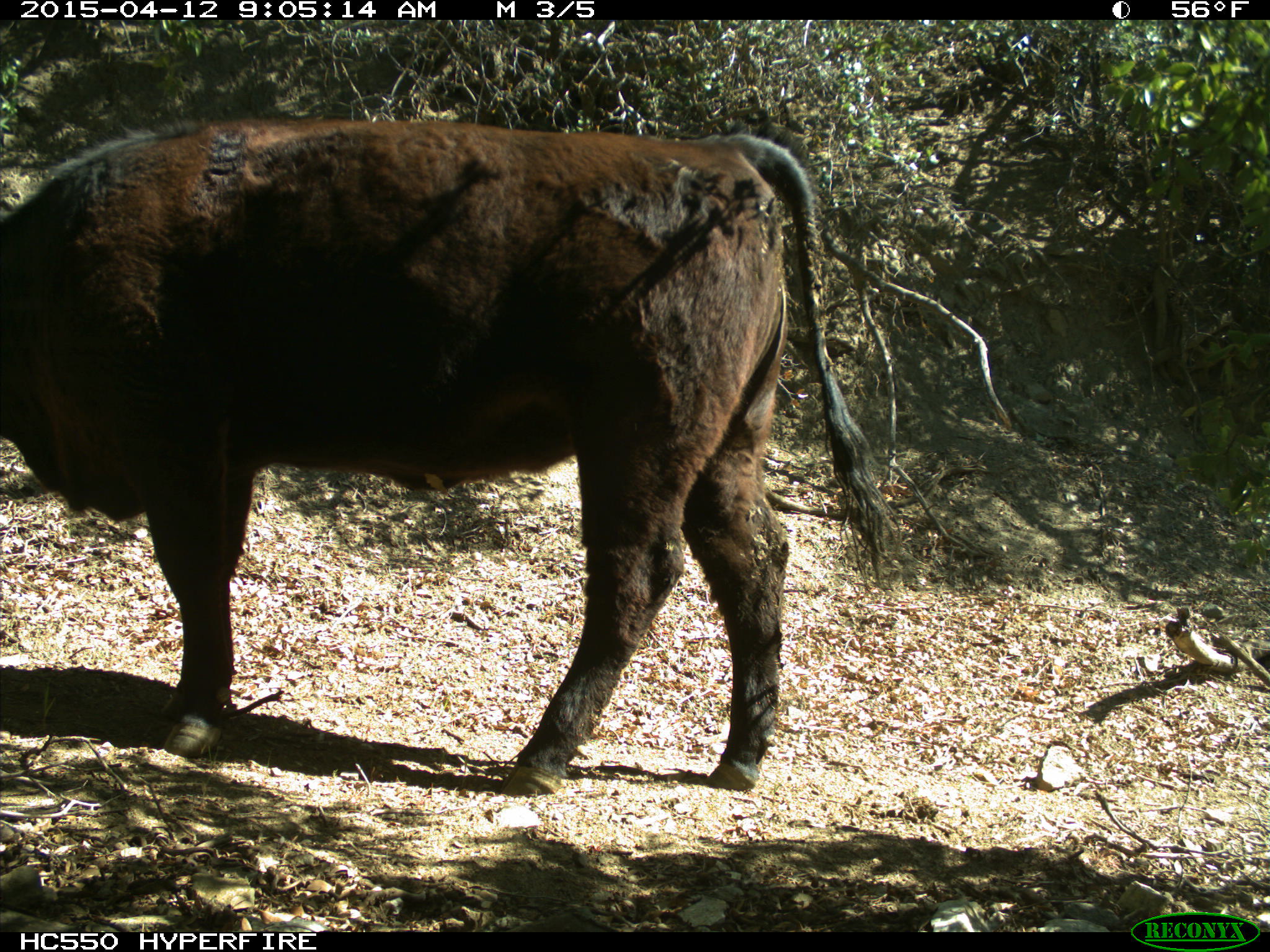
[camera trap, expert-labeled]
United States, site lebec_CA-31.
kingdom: Animalia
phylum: Chordata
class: Mammalia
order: Artiodactyla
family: Bovidae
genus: Bos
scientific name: Bos taurus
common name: domestic cow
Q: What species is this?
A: Bos taurus (domestic cow).